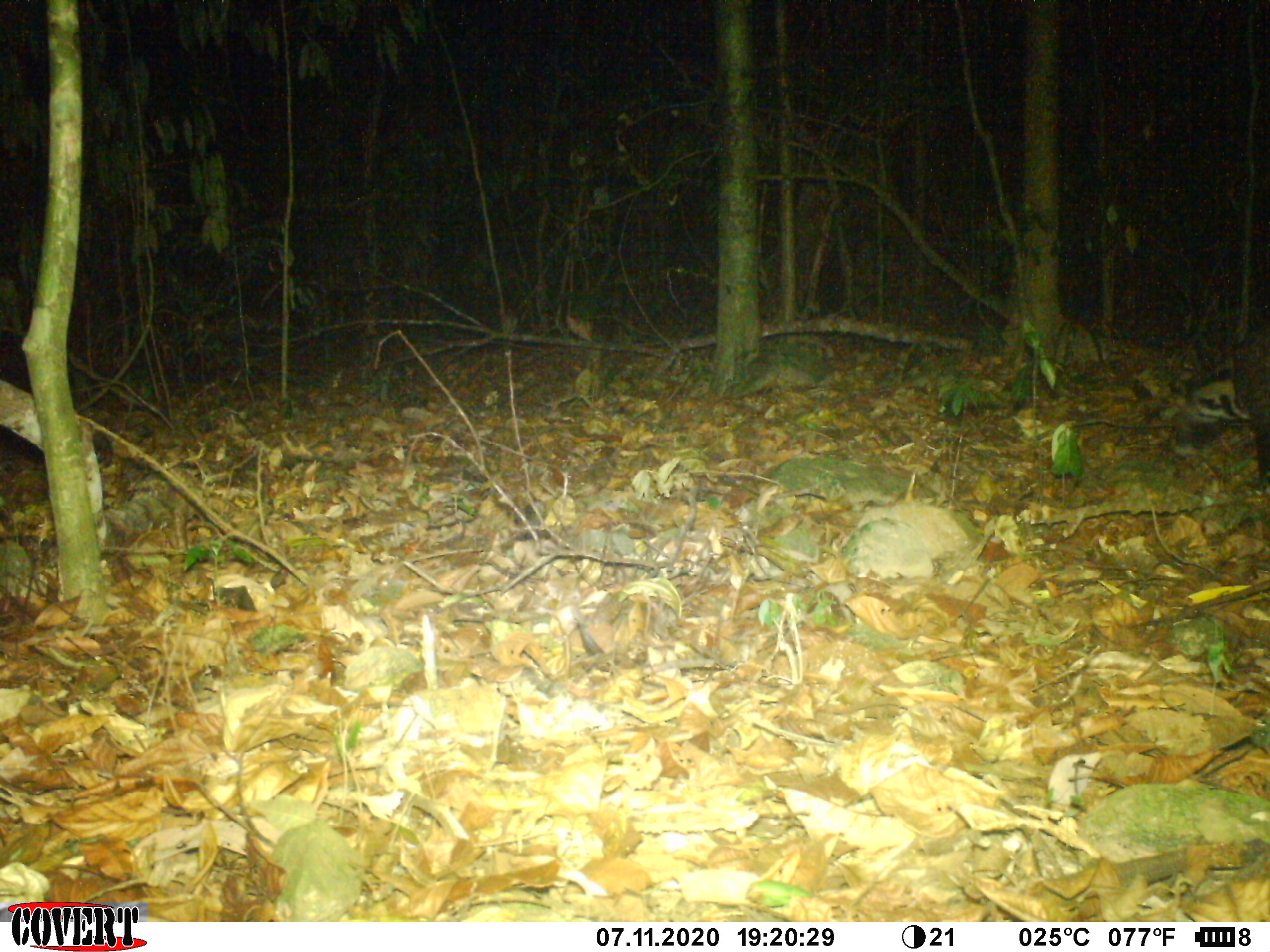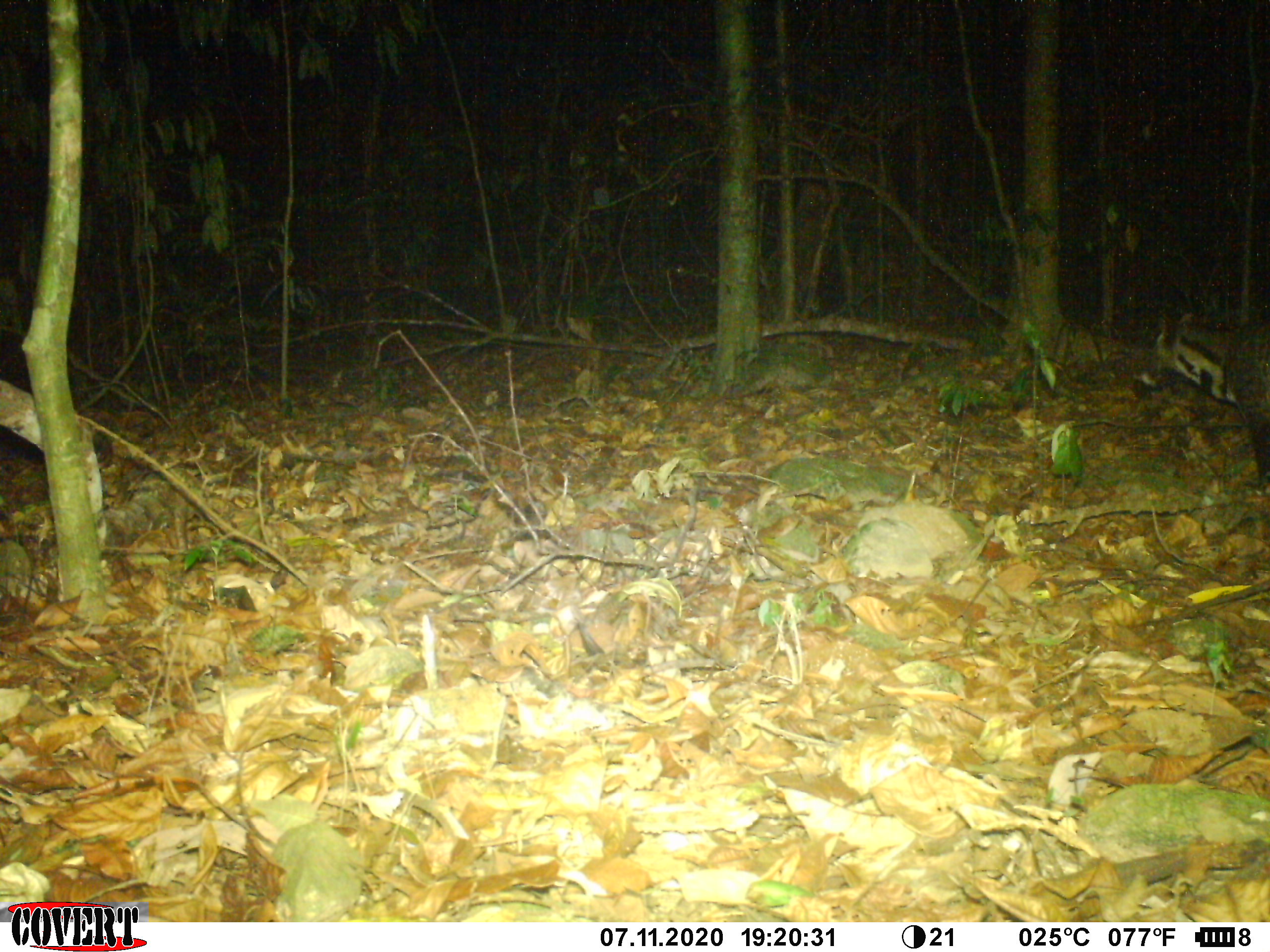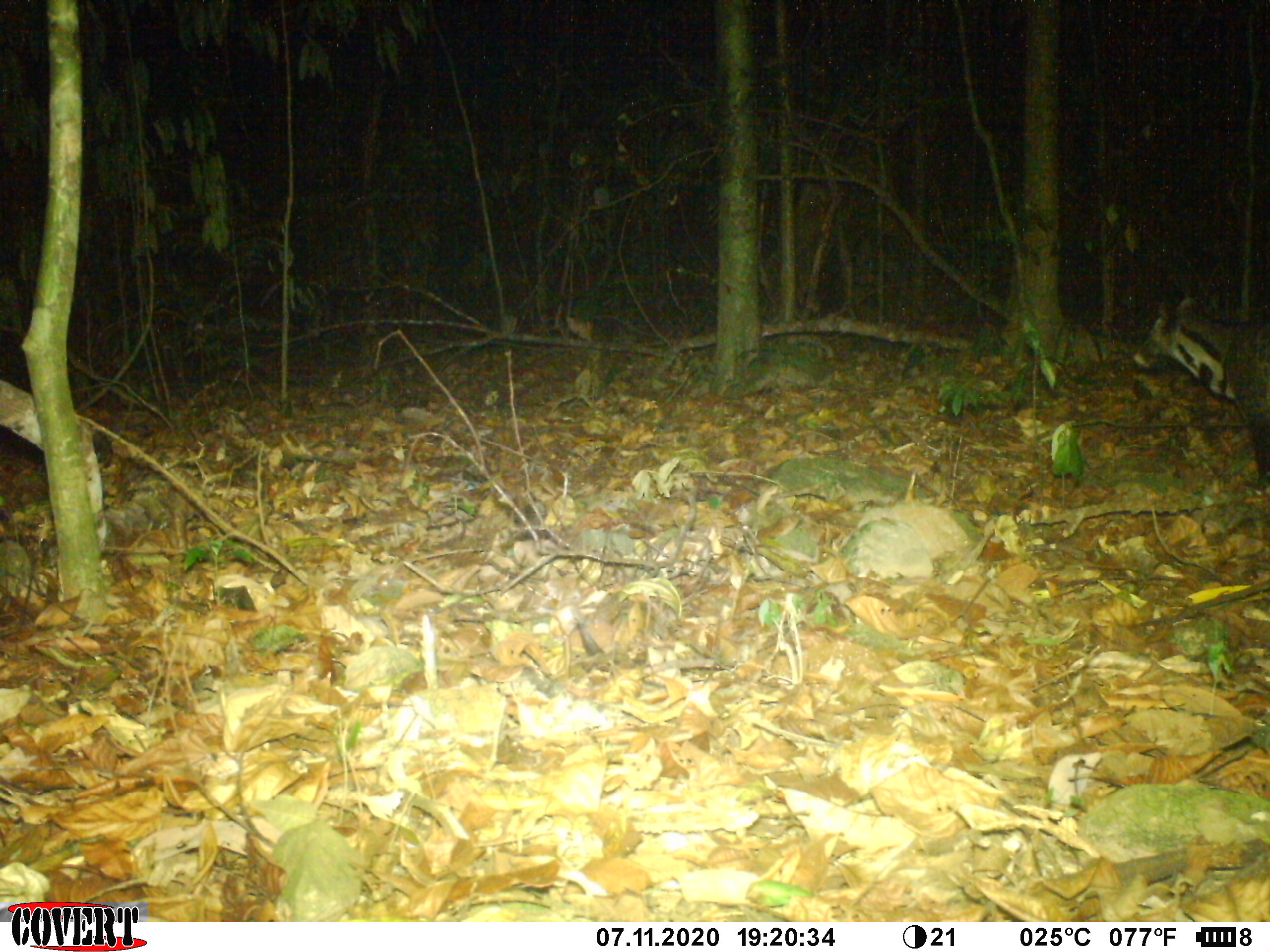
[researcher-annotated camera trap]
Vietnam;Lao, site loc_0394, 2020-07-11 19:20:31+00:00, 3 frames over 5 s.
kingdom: Animalia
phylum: Chordata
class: Mammalia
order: Carnivora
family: Viverridae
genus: Viverra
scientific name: Viverra zibetha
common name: large indian civet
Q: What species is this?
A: Large indian civet (Viverra zibetha).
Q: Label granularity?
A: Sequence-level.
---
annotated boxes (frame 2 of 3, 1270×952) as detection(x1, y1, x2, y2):
large indian civet: detection(1150, 311, 1238, 405)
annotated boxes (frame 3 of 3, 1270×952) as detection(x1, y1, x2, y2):
large indian civet: detection(1150, 294, 1270, 479)